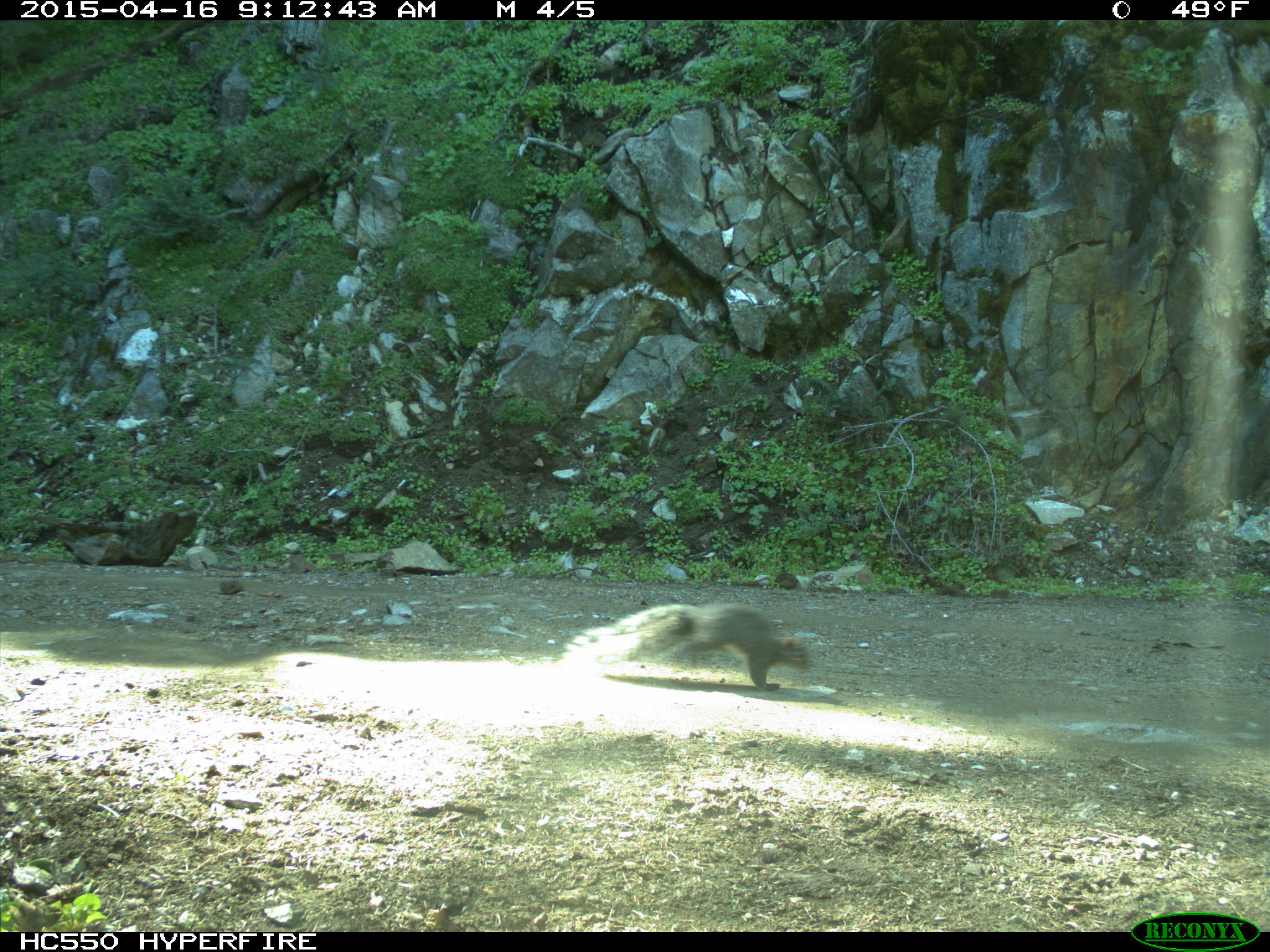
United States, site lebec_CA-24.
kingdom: Animalia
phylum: Chordata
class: Mammalia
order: Rodentia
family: Sciuridae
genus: Sciurus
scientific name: Sciurus carolinensis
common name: eastern gray squirrel